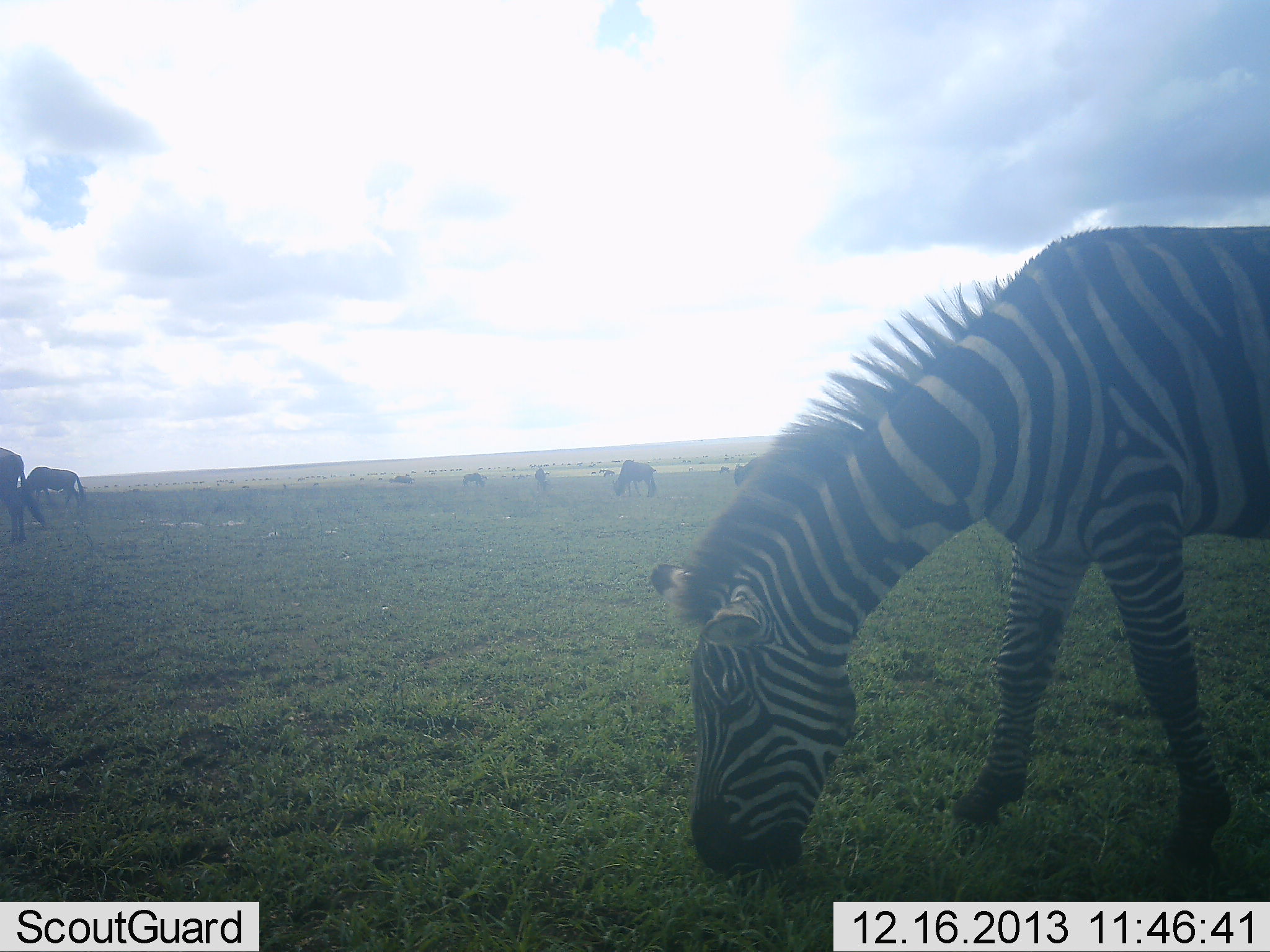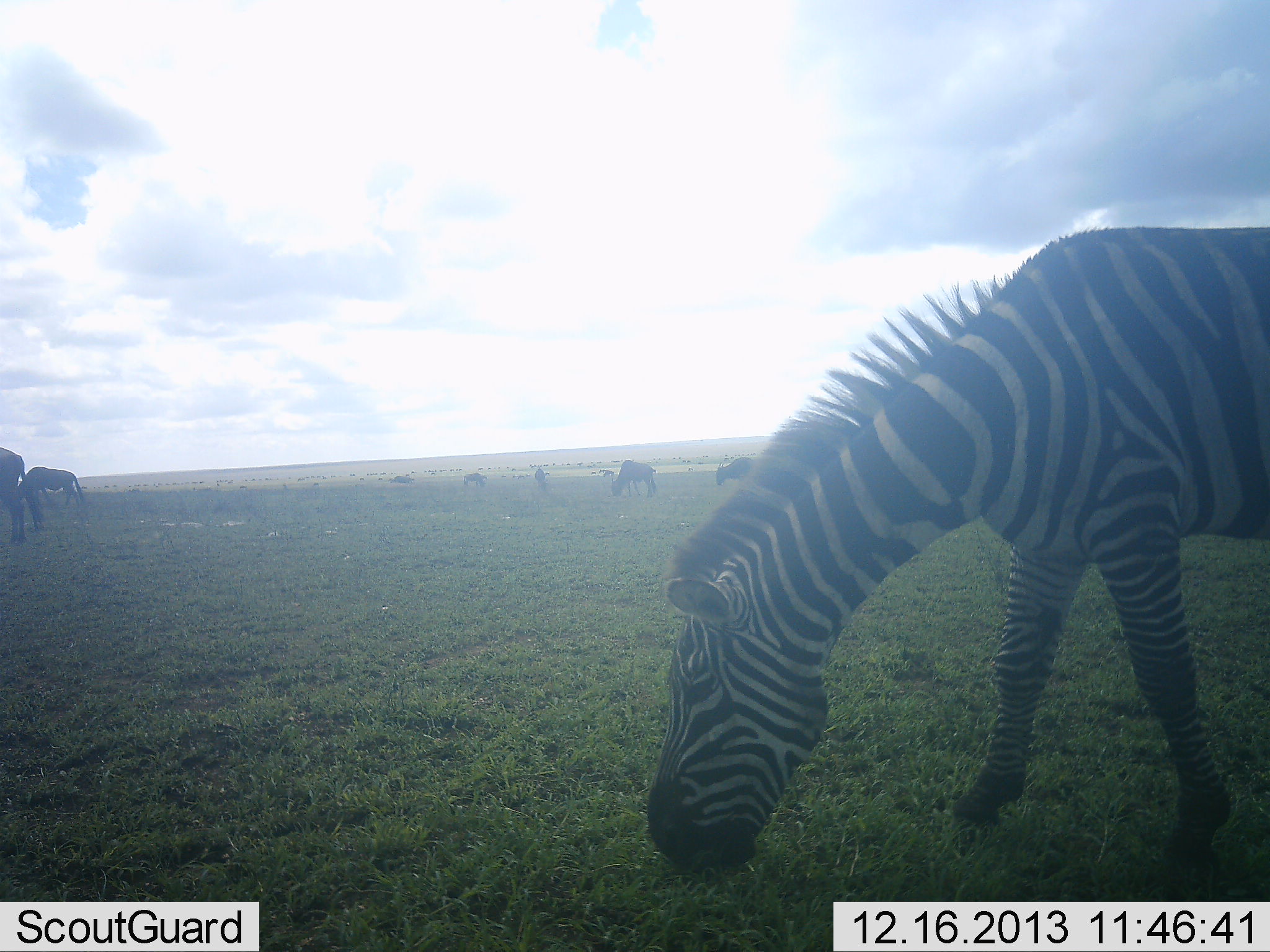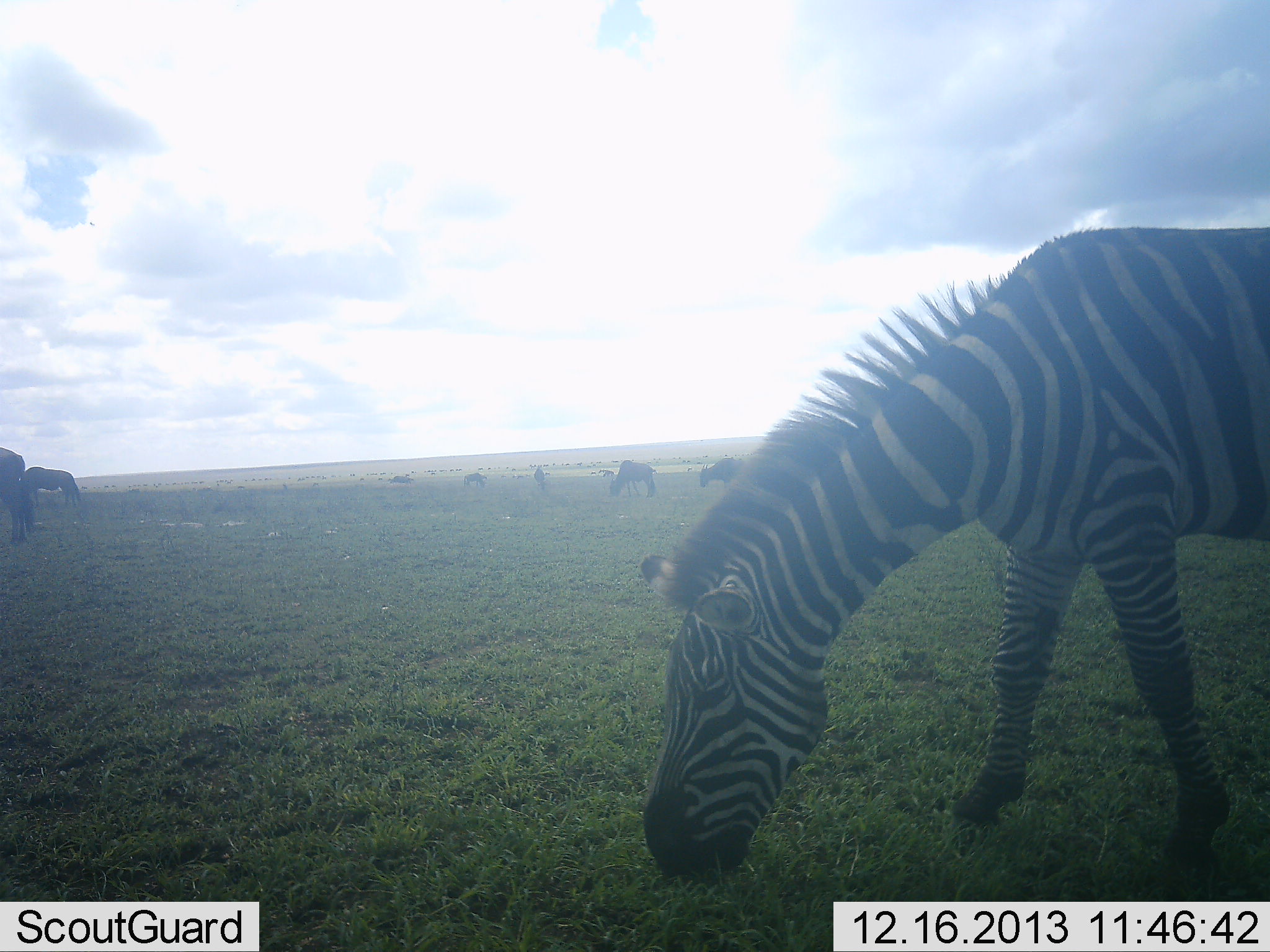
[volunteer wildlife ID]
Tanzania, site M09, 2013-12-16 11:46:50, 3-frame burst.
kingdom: Animalia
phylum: Chordata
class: Mammalia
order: Perissodactyla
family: Equidae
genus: Equus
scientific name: Equus quagga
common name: plains zebra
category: zebra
Zebra (plains zebra) (Equus quagga), count 1. Behavior (volunteer vote fractions): standing 24%, resting 6%, moving 12%, interacting 6%. Young present (vote fraction): 6%. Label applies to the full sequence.